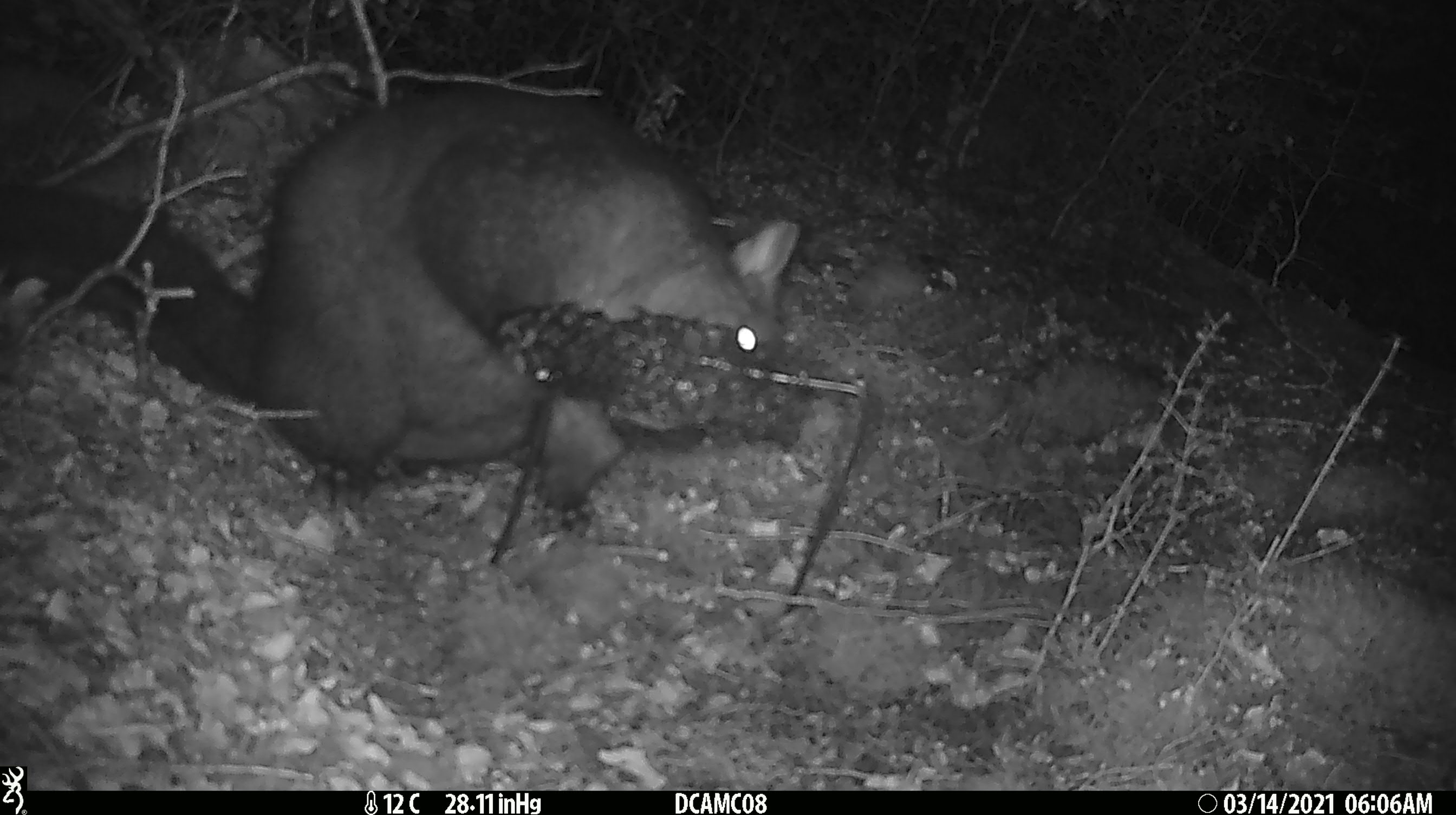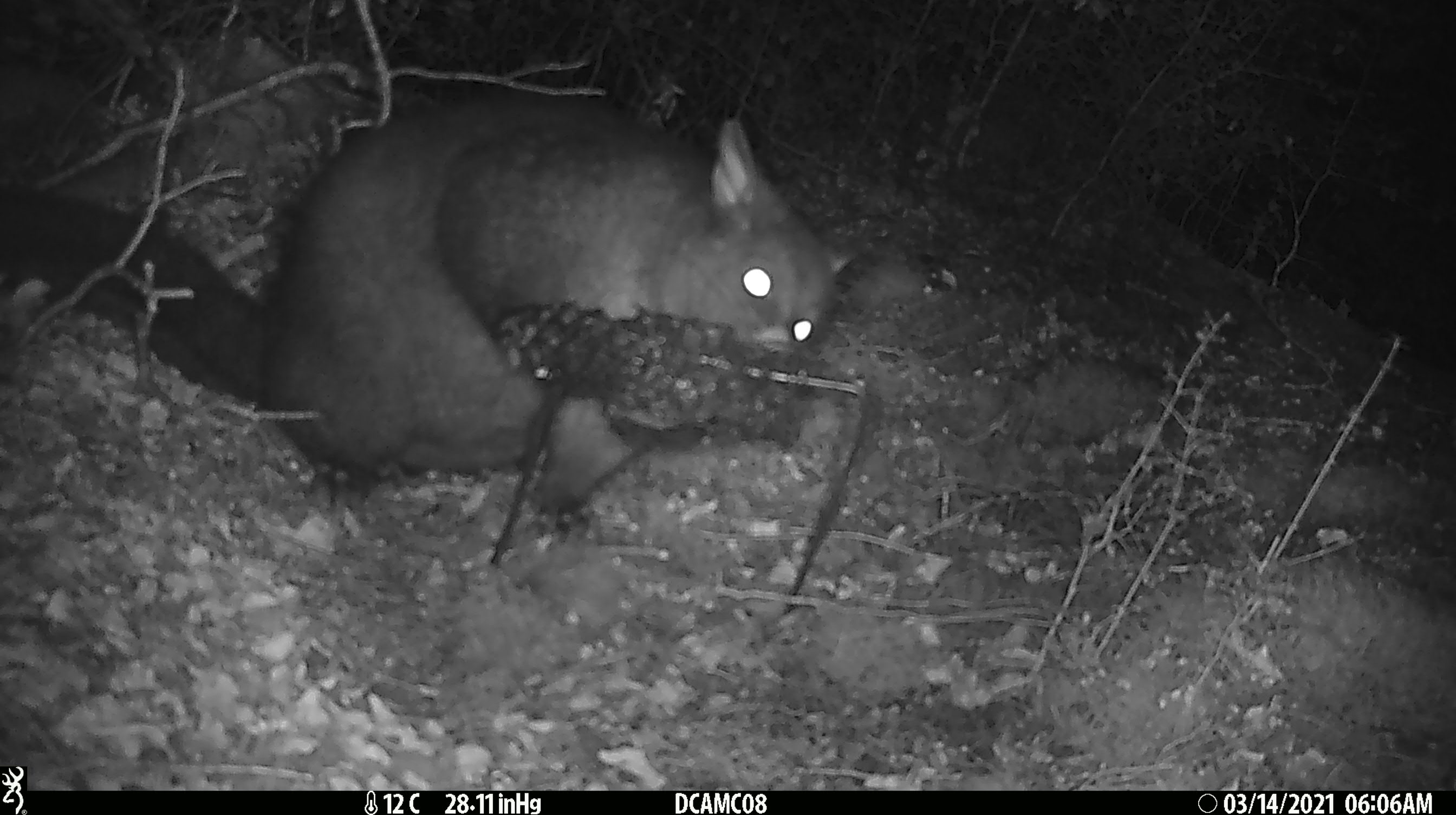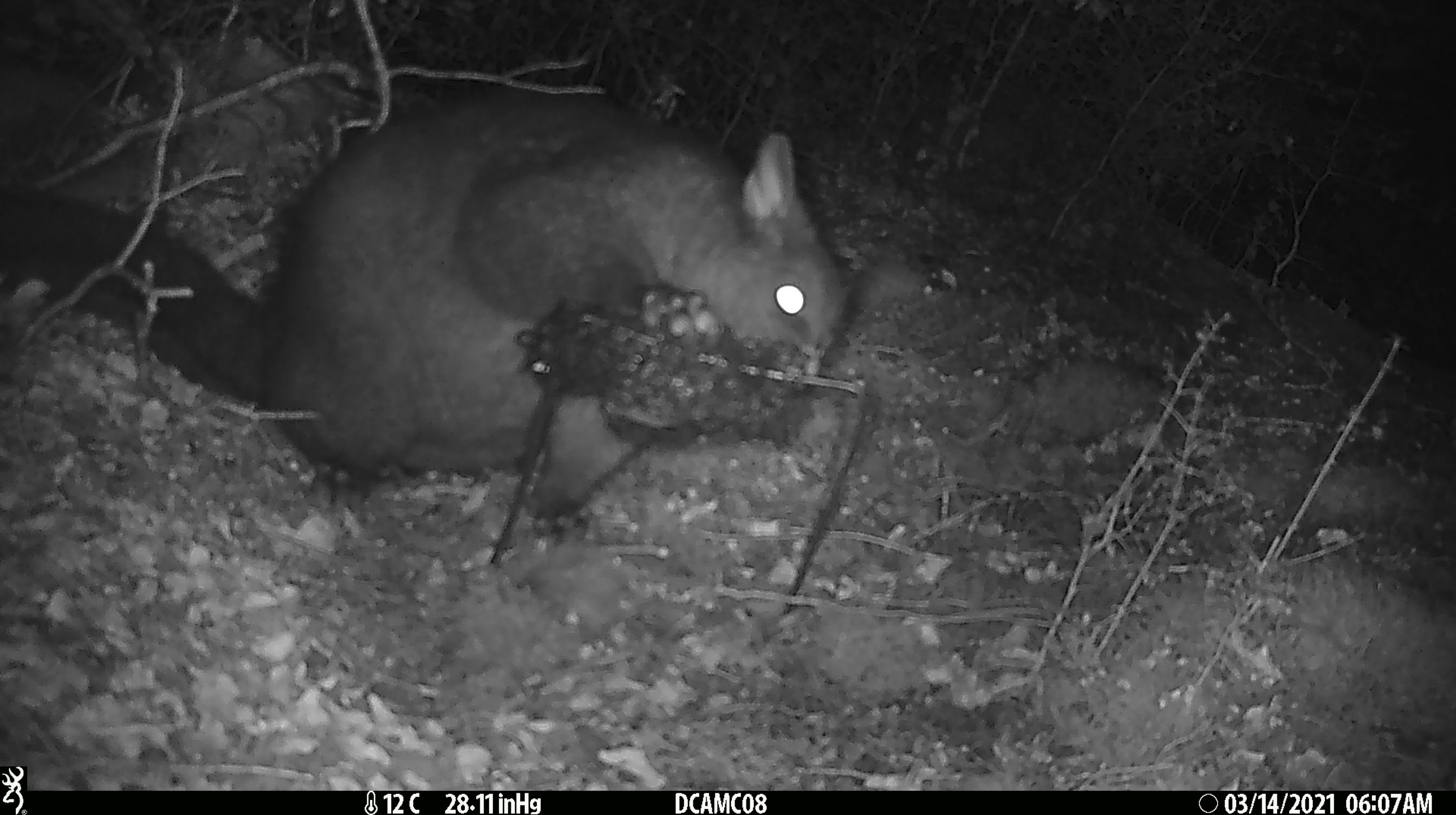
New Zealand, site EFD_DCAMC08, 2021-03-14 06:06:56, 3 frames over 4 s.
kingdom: Animalia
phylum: Chordata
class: Mammalia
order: Diprotodontia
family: Phalangeridae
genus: Trichosurus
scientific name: Trichosurus vulpecula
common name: common brushtail possum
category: possum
Possum (common brushtail possum) (Trichosurus vulpecula).